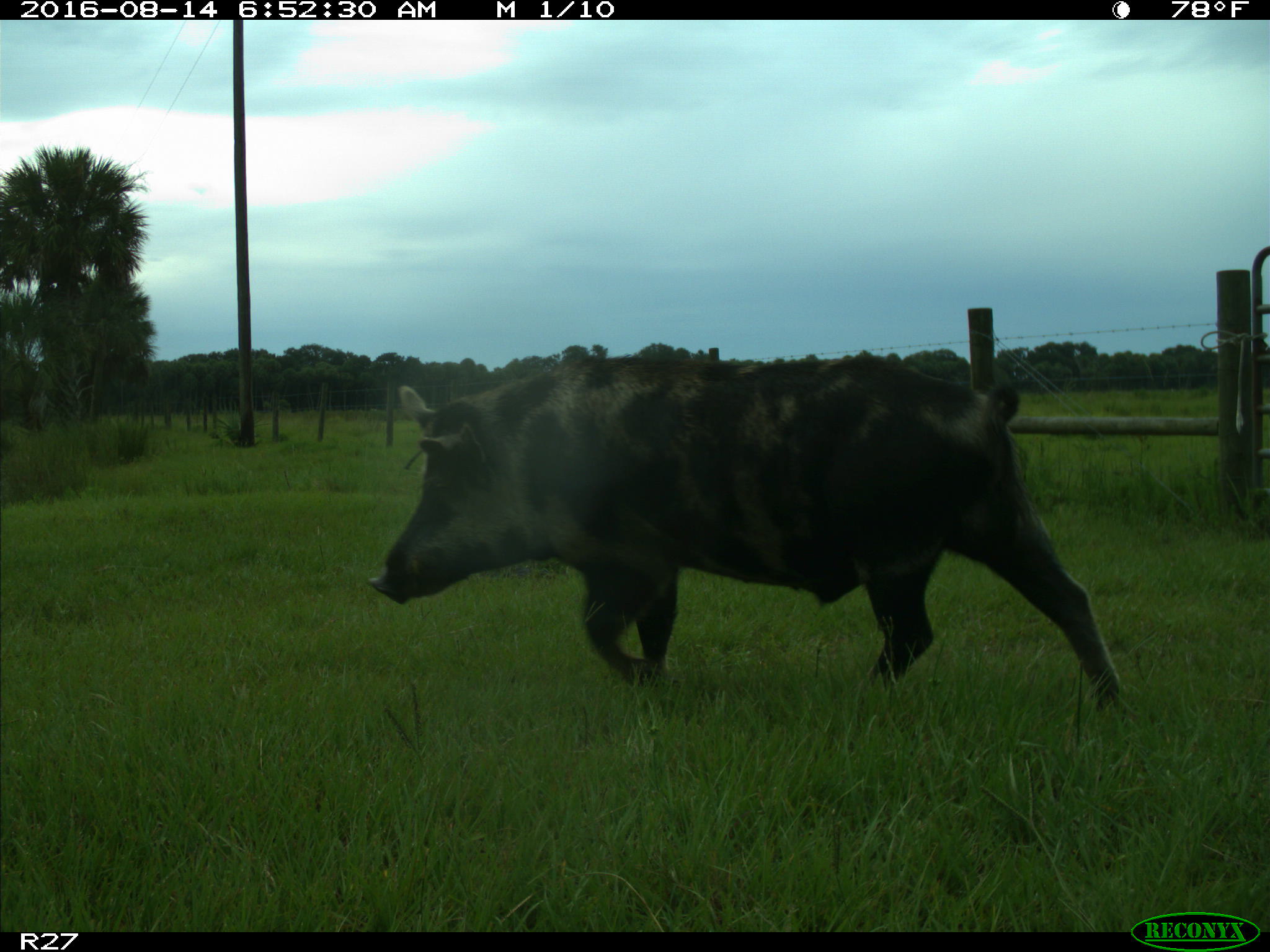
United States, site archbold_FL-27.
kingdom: Animalia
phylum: Chordata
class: Mammalia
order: Artiodactyla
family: Suidae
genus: Sus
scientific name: Sus scrofa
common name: wild boar